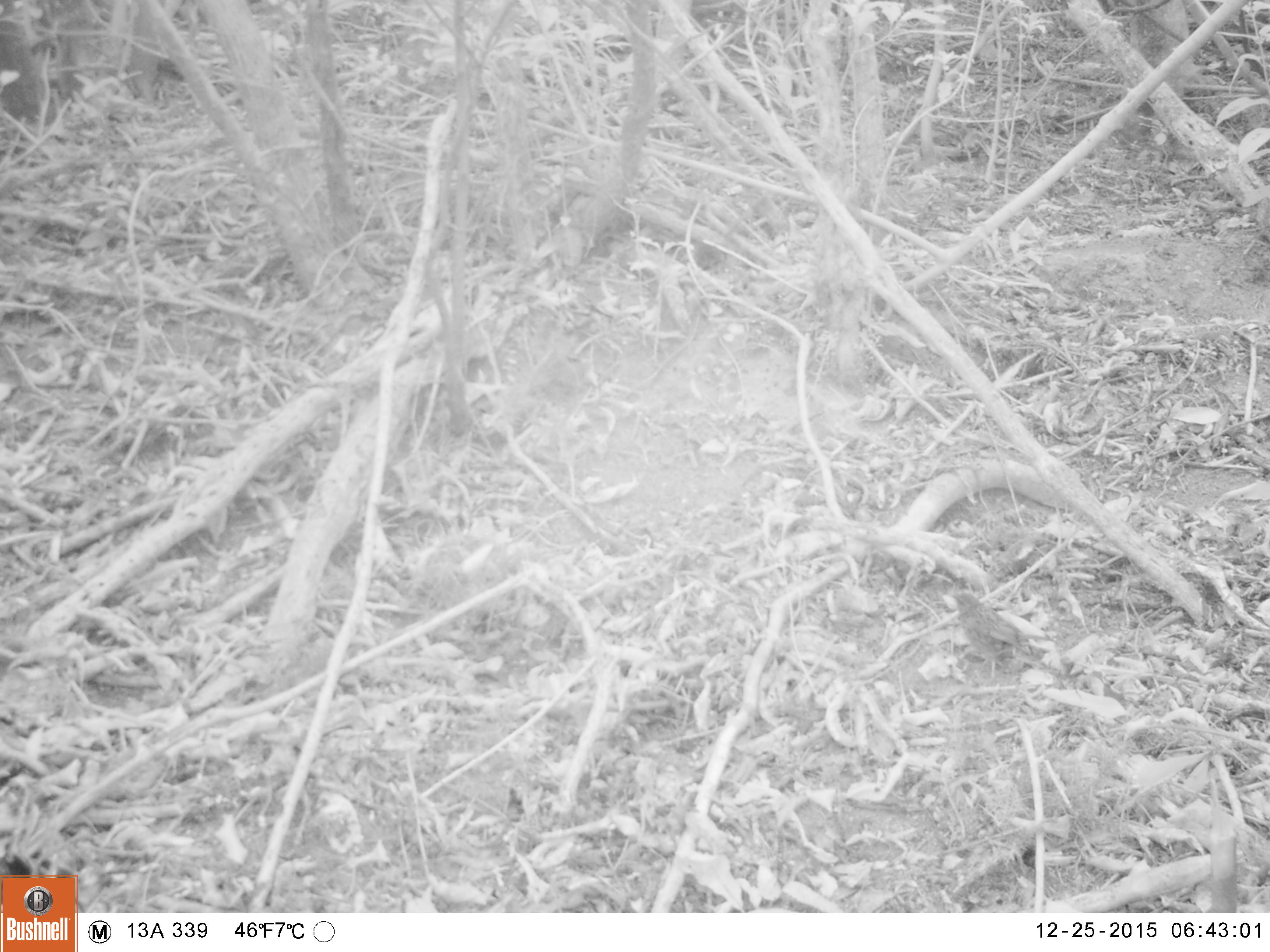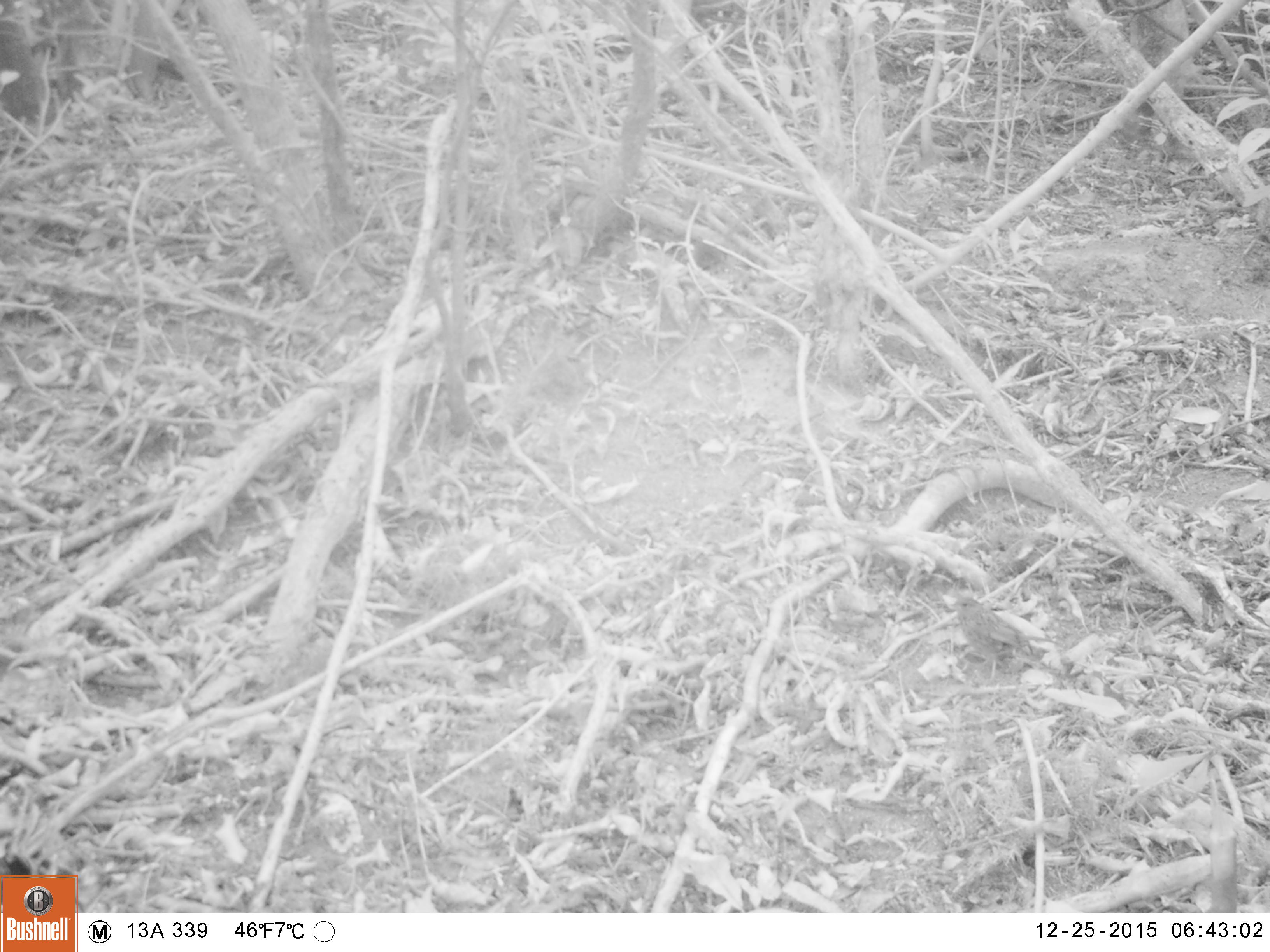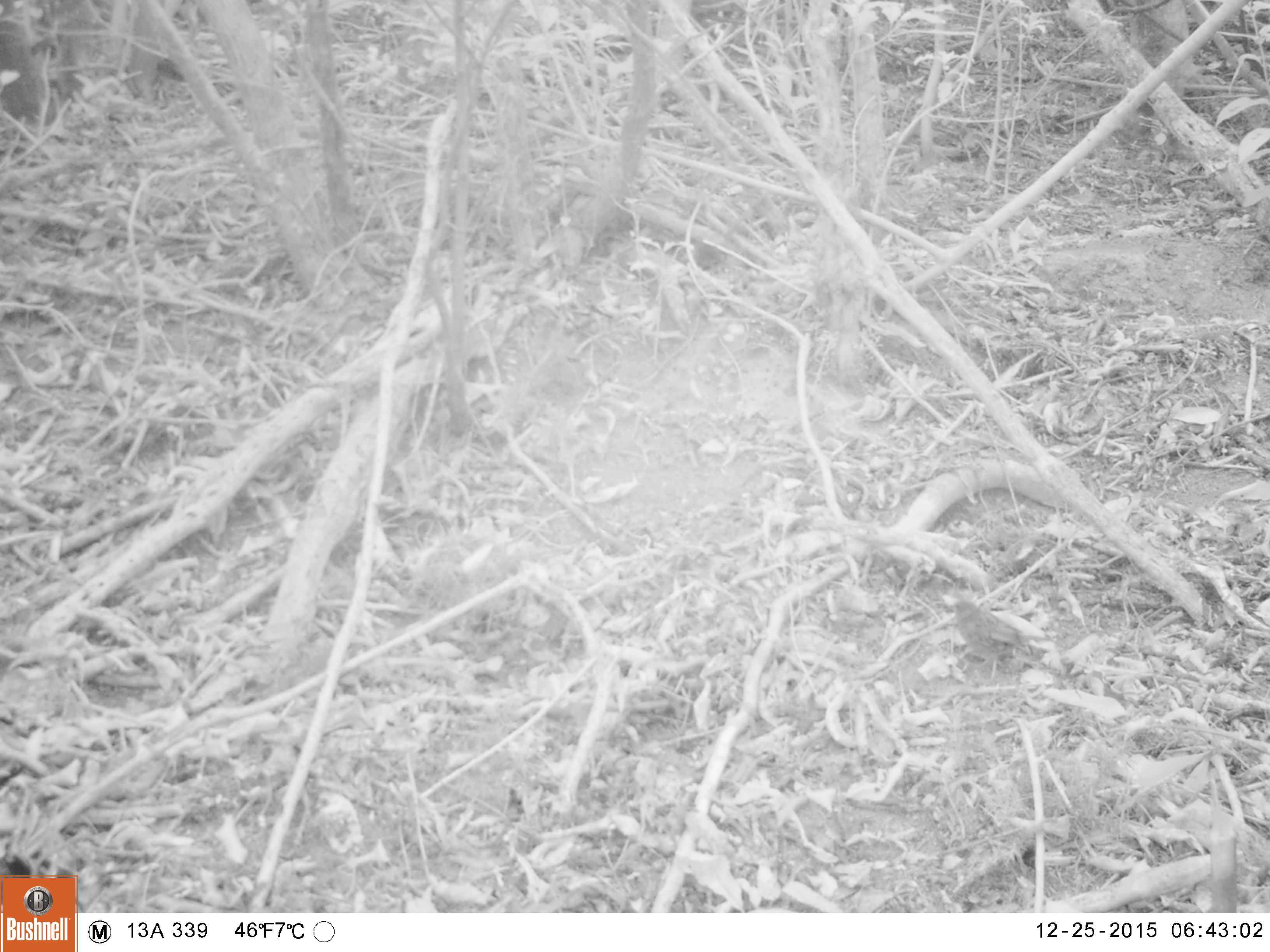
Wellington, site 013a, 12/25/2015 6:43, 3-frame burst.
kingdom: Animalia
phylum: Chordata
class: Aves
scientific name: Aves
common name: bird